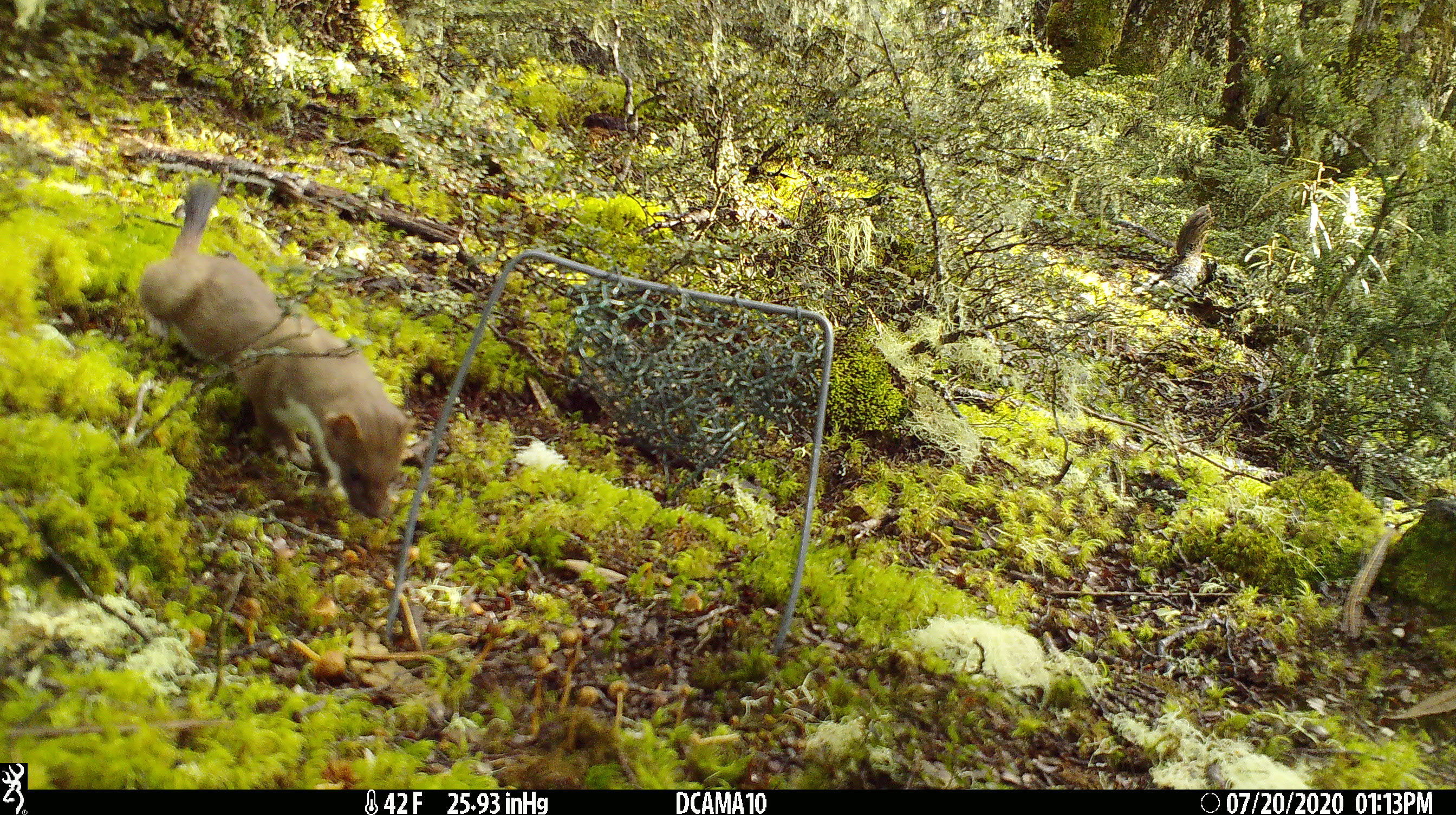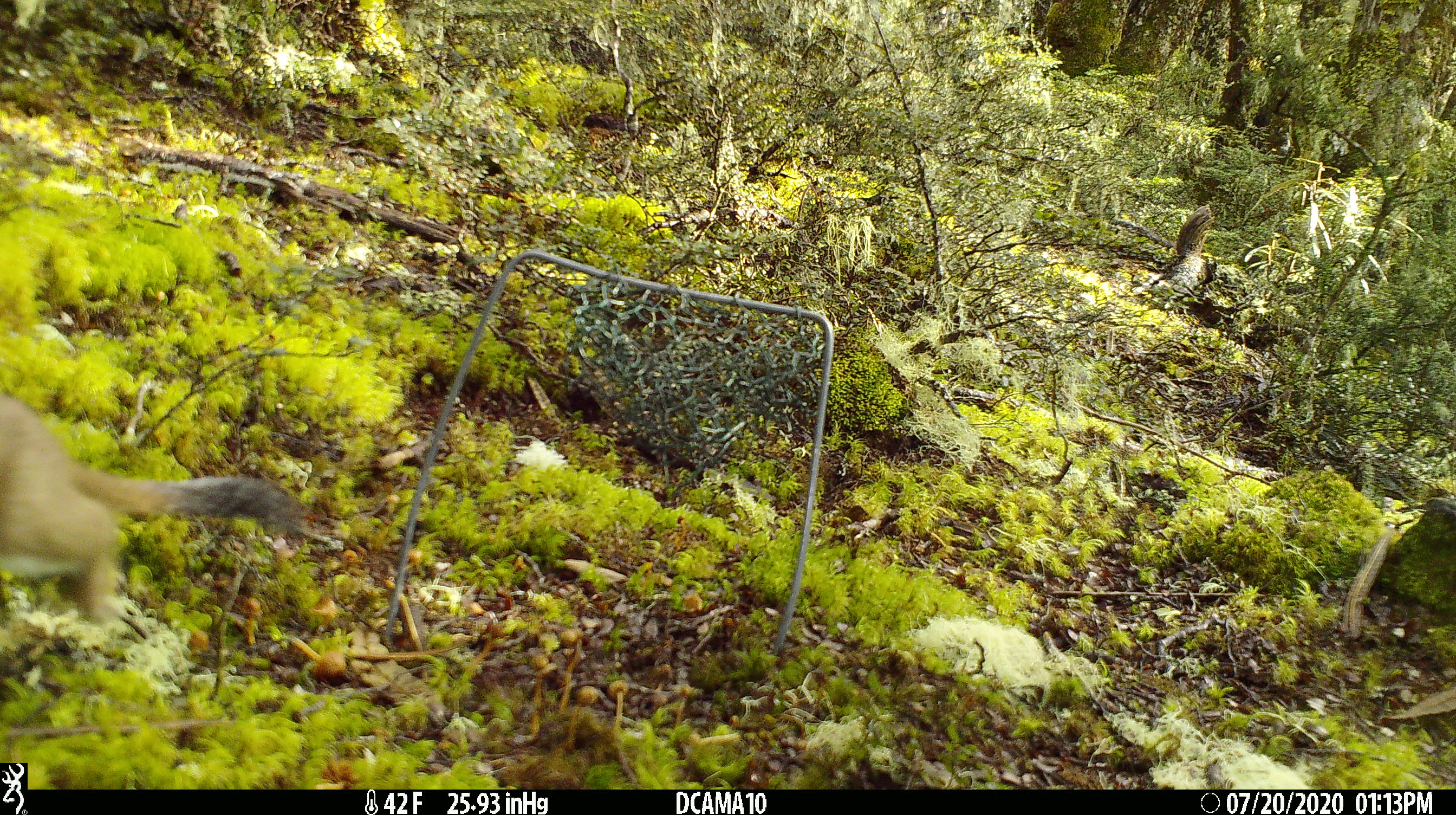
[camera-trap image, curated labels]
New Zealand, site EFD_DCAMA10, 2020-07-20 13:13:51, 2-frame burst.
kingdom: Animalia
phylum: Chordata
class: Mammalia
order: Carnivora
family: Mustelidae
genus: Mustela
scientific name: Mustela erminea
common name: stoat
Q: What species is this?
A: Stoat (Mustela erminea).